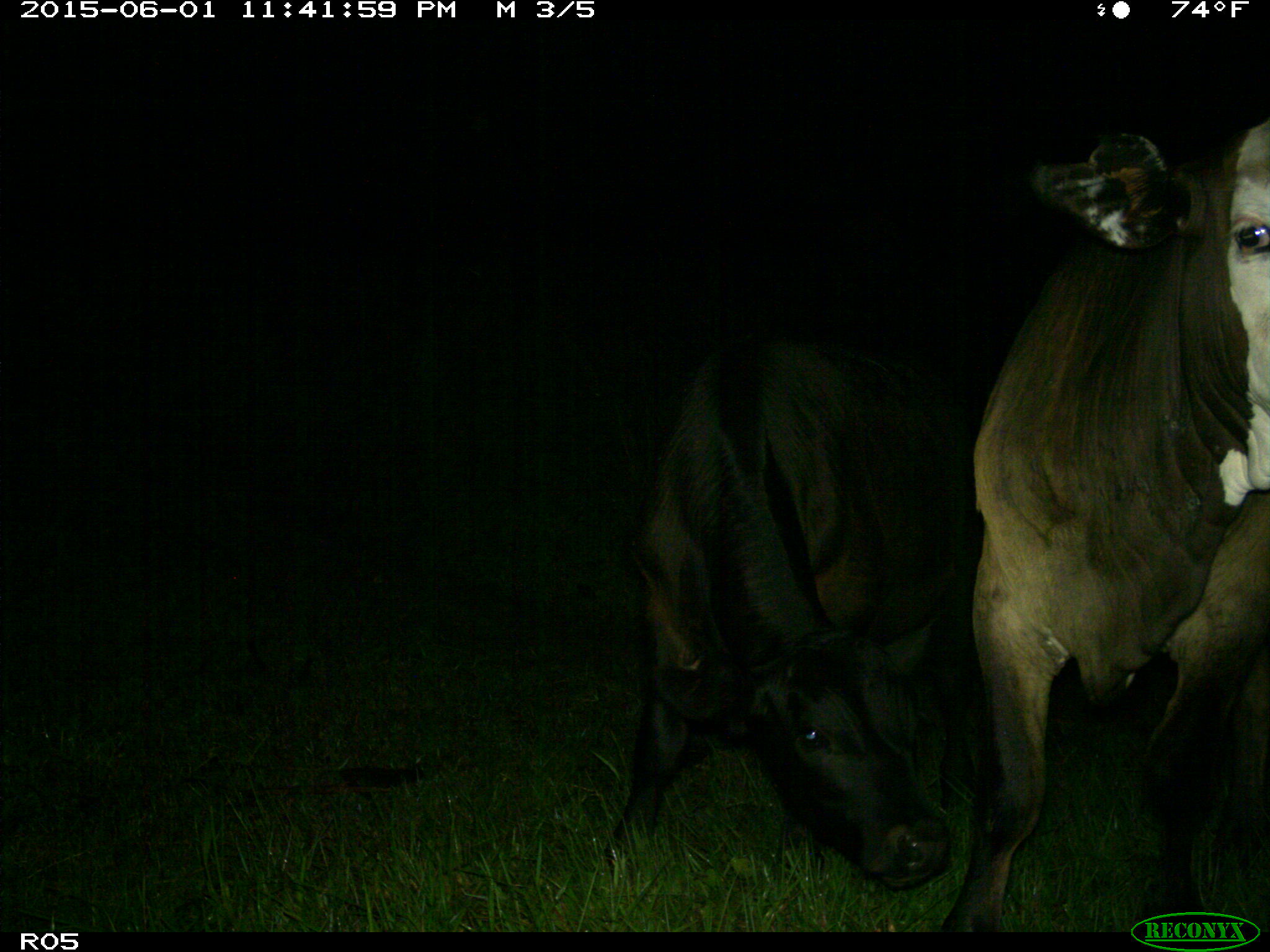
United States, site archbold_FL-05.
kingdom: Animalia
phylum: Chordata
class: Mammalia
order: Artiodactyla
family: Bovidae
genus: Bos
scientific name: Bos taurus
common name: domestic cow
Bos taurus (domestic cow).